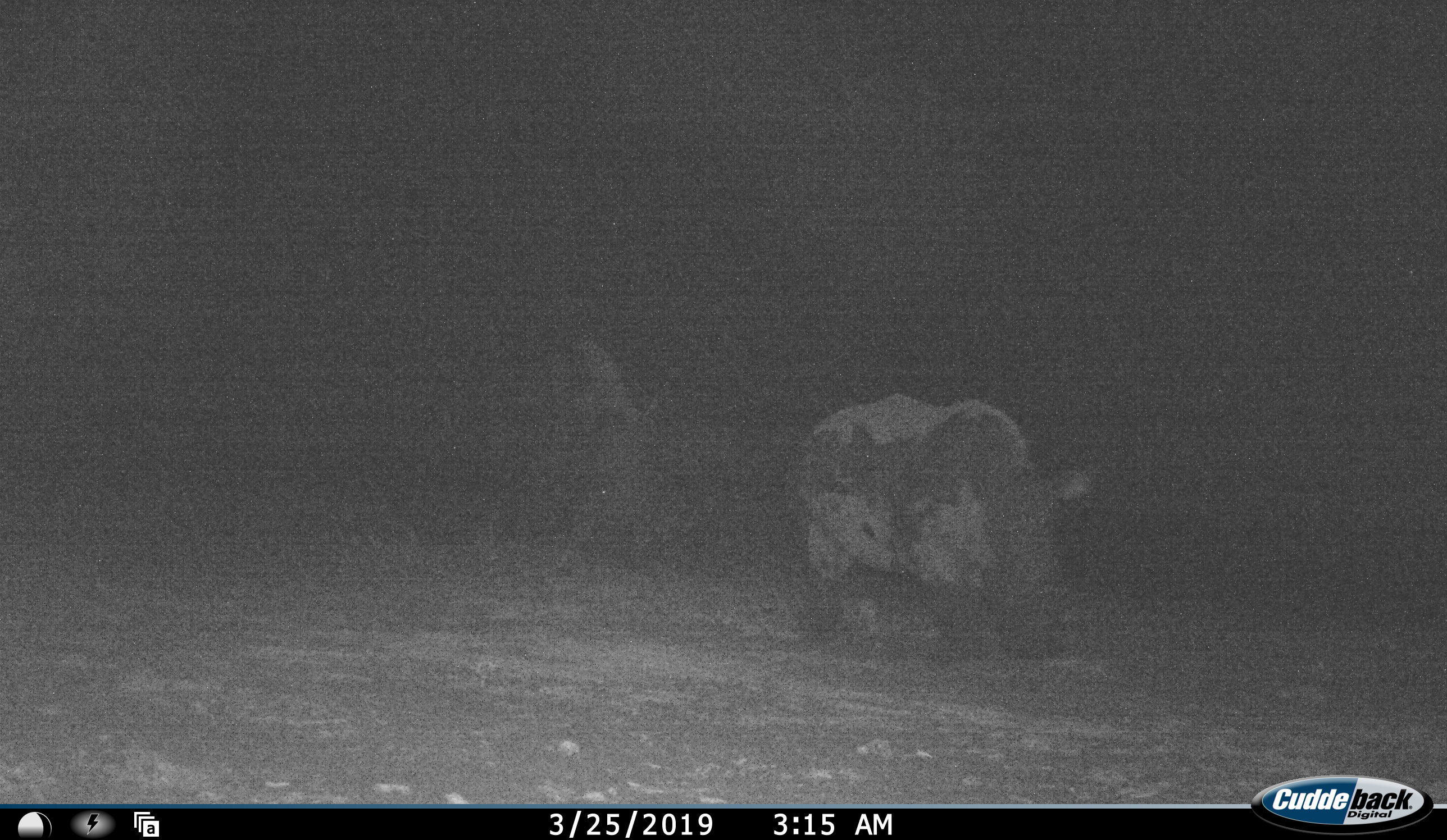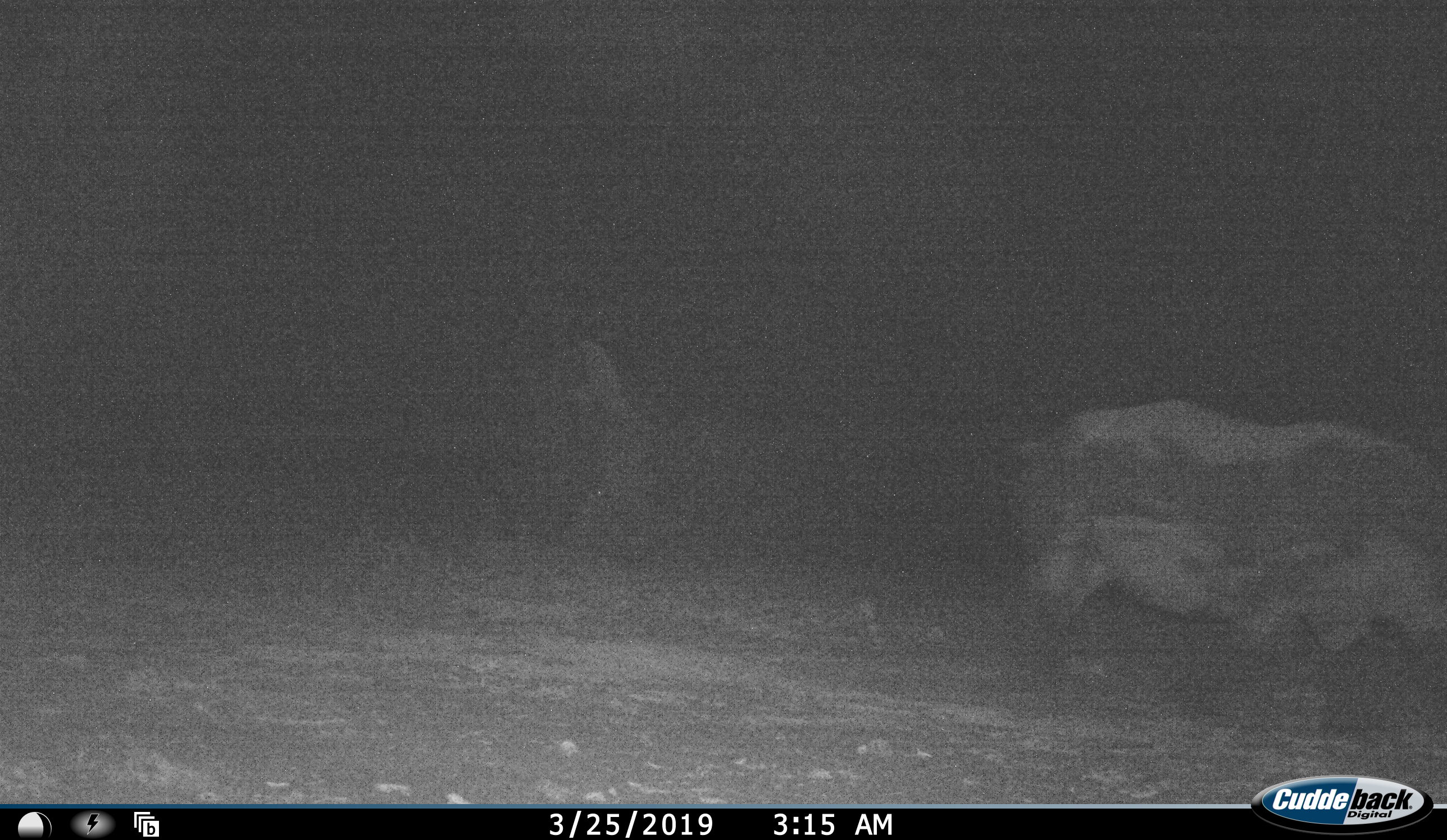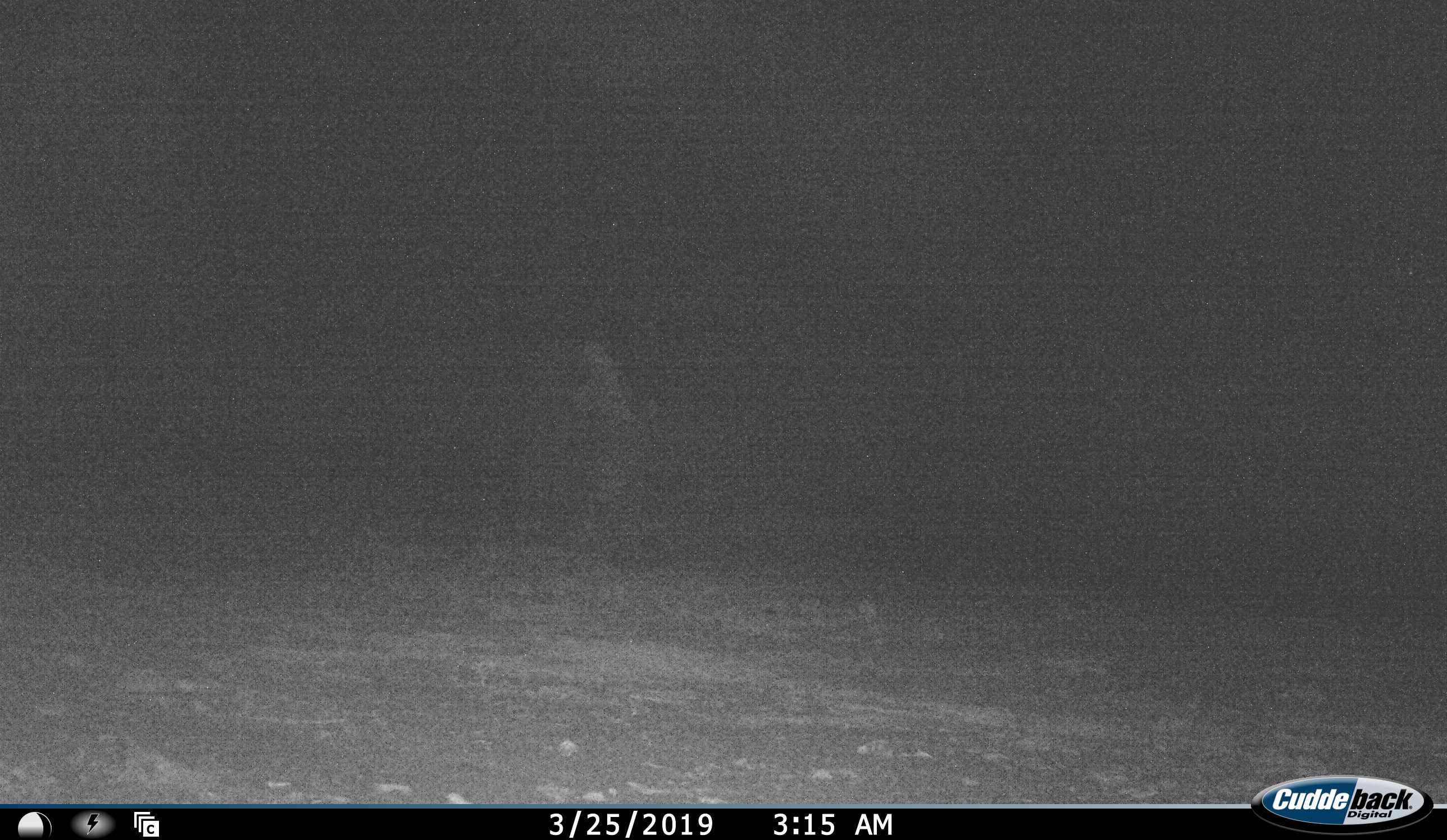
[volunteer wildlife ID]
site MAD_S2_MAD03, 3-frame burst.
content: unidentified animal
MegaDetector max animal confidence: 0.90